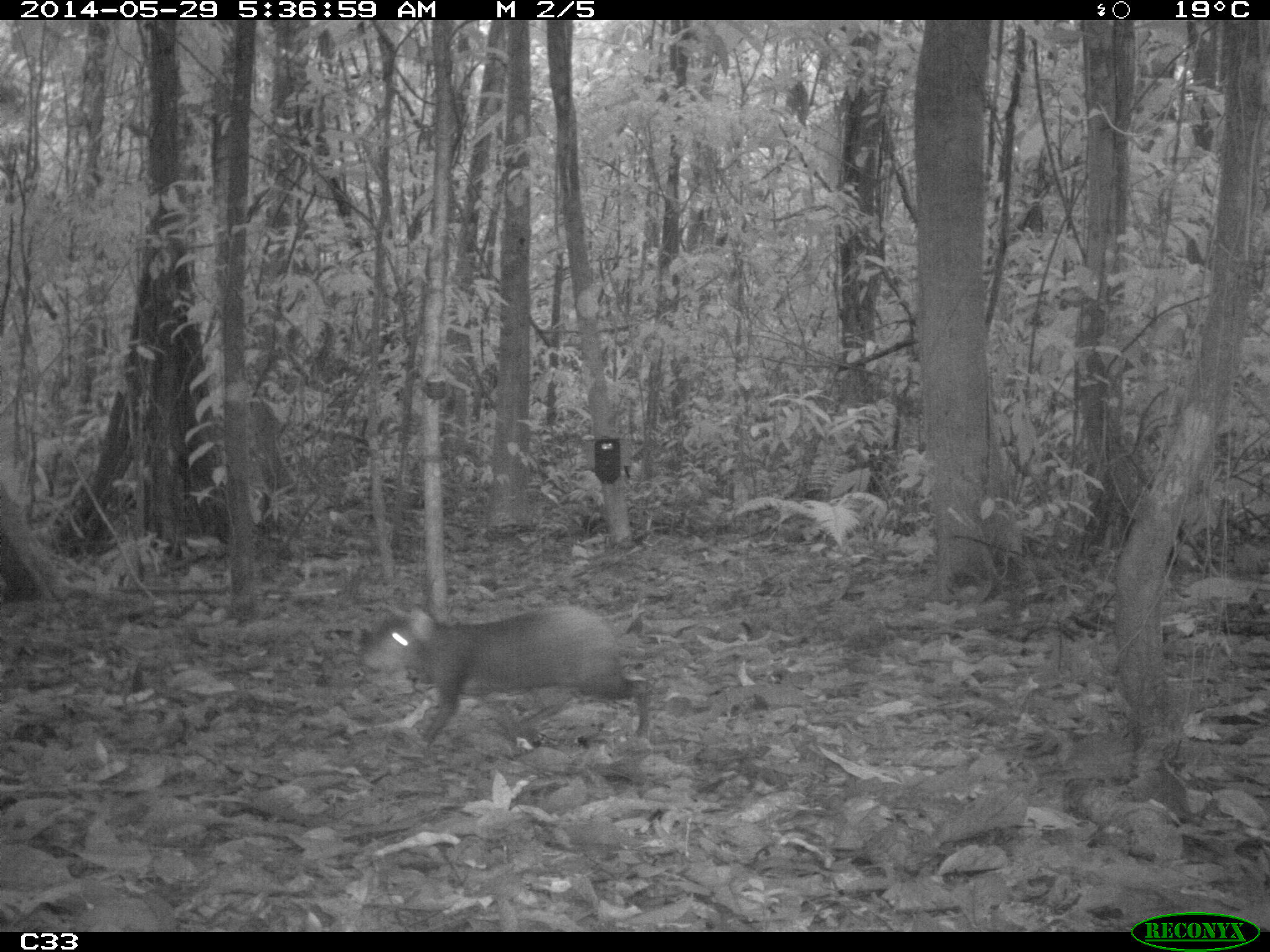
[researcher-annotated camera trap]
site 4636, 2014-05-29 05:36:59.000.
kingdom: Animalia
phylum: Chordata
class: Mammalia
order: Rodentia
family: Dasyproctidae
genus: Dasyprocta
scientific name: Dasyprocta leporina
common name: red-rumped agouti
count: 1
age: adult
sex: male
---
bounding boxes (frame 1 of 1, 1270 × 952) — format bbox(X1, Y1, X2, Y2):
dasyprocta leporina: bbox(359, 604, 653, 750)